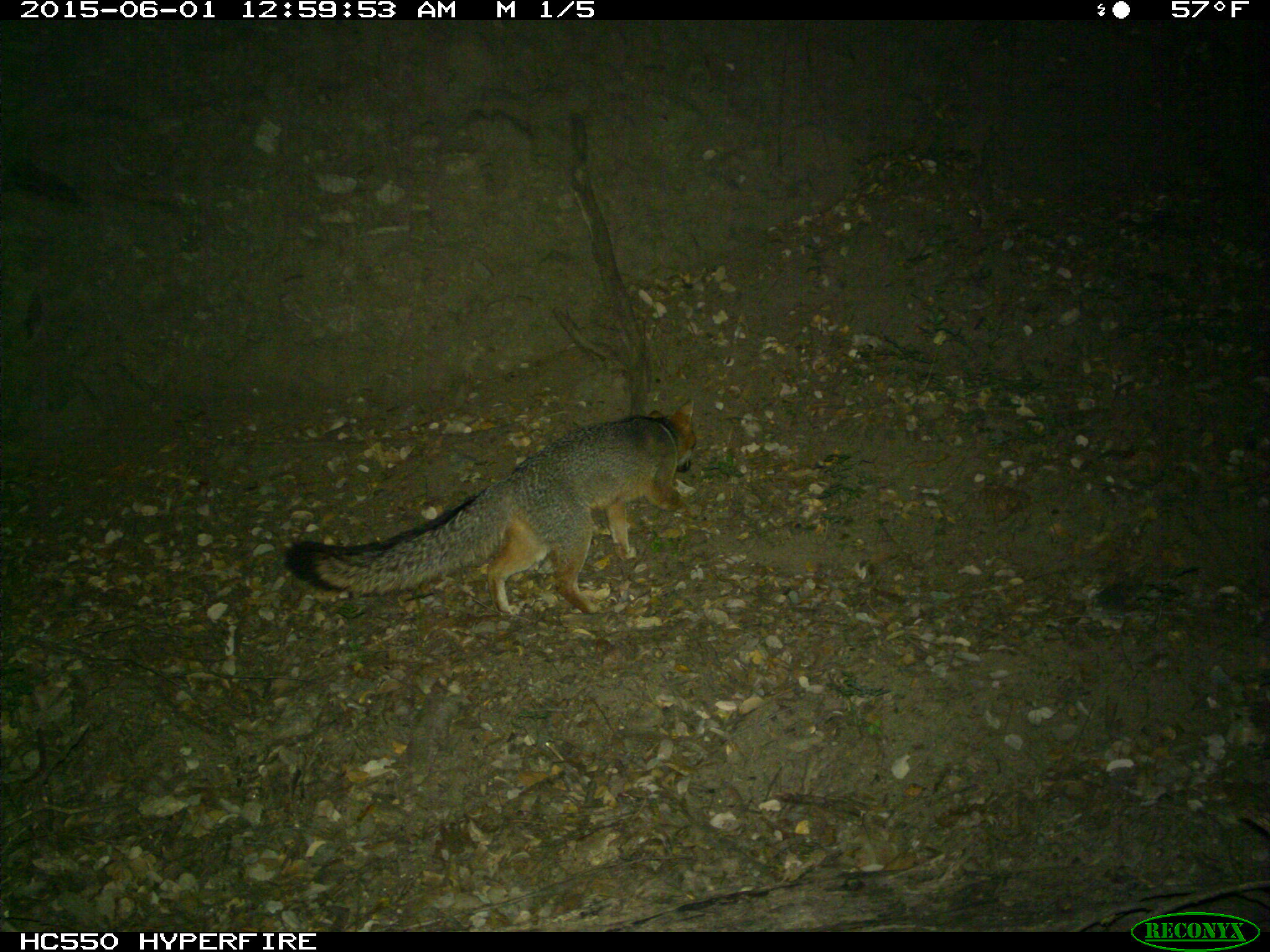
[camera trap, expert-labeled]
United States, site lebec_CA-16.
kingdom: Animalia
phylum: Chordata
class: Mammalia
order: Carnivora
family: Canidae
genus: Urocyon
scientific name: Urocyon cinereoargenteus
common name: gray fox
Urocyon cinereoargenteus (gray fox).